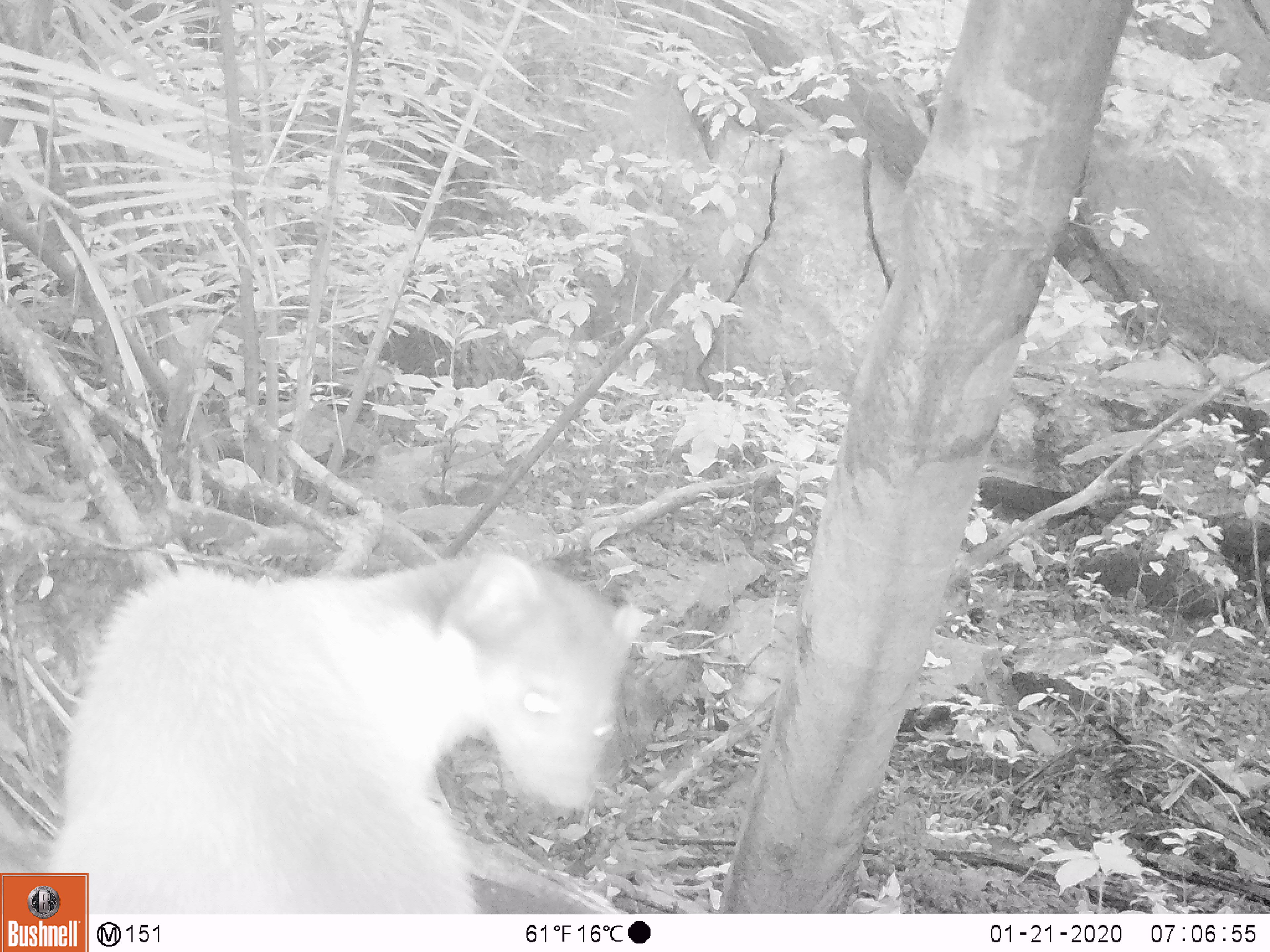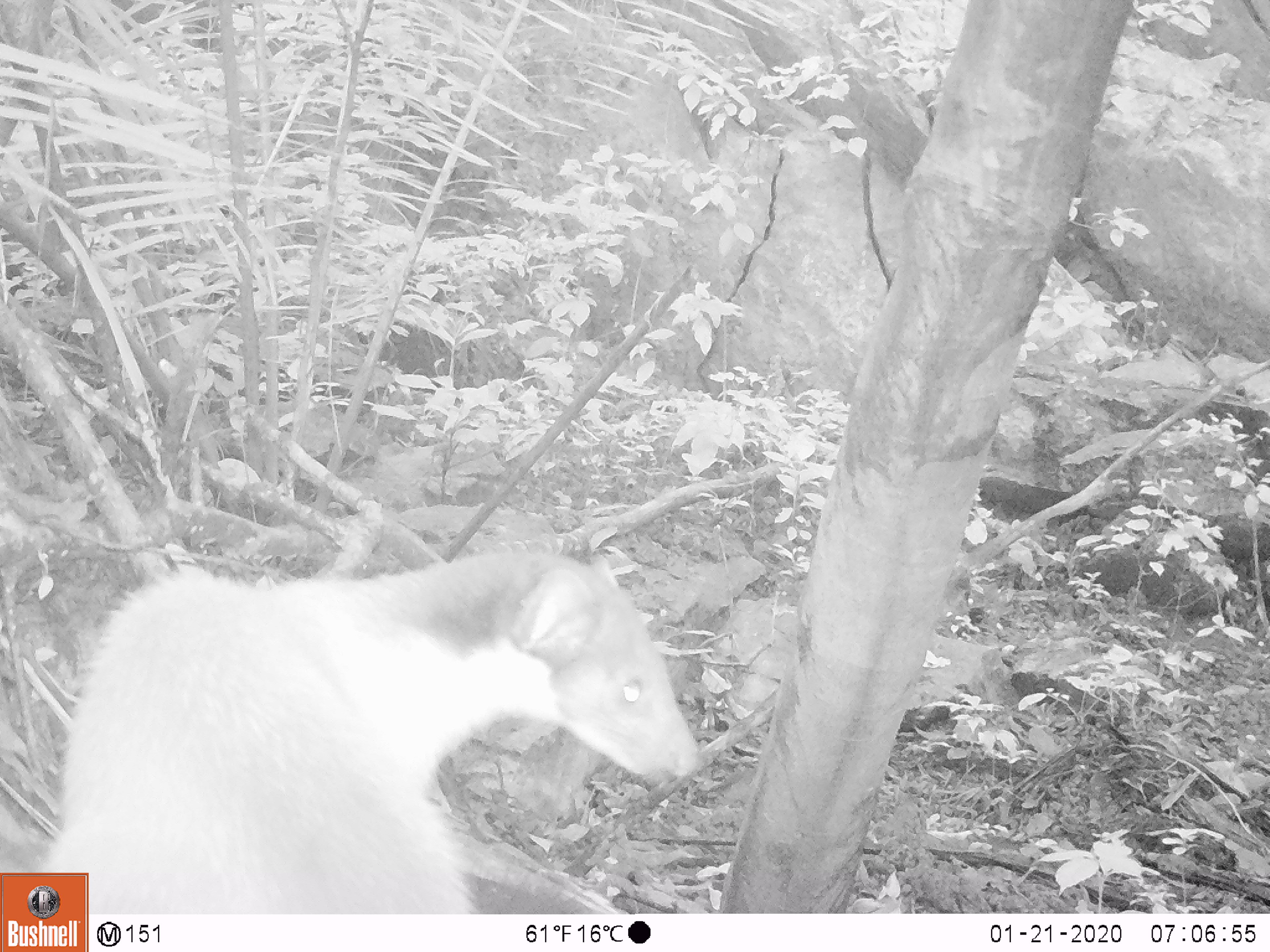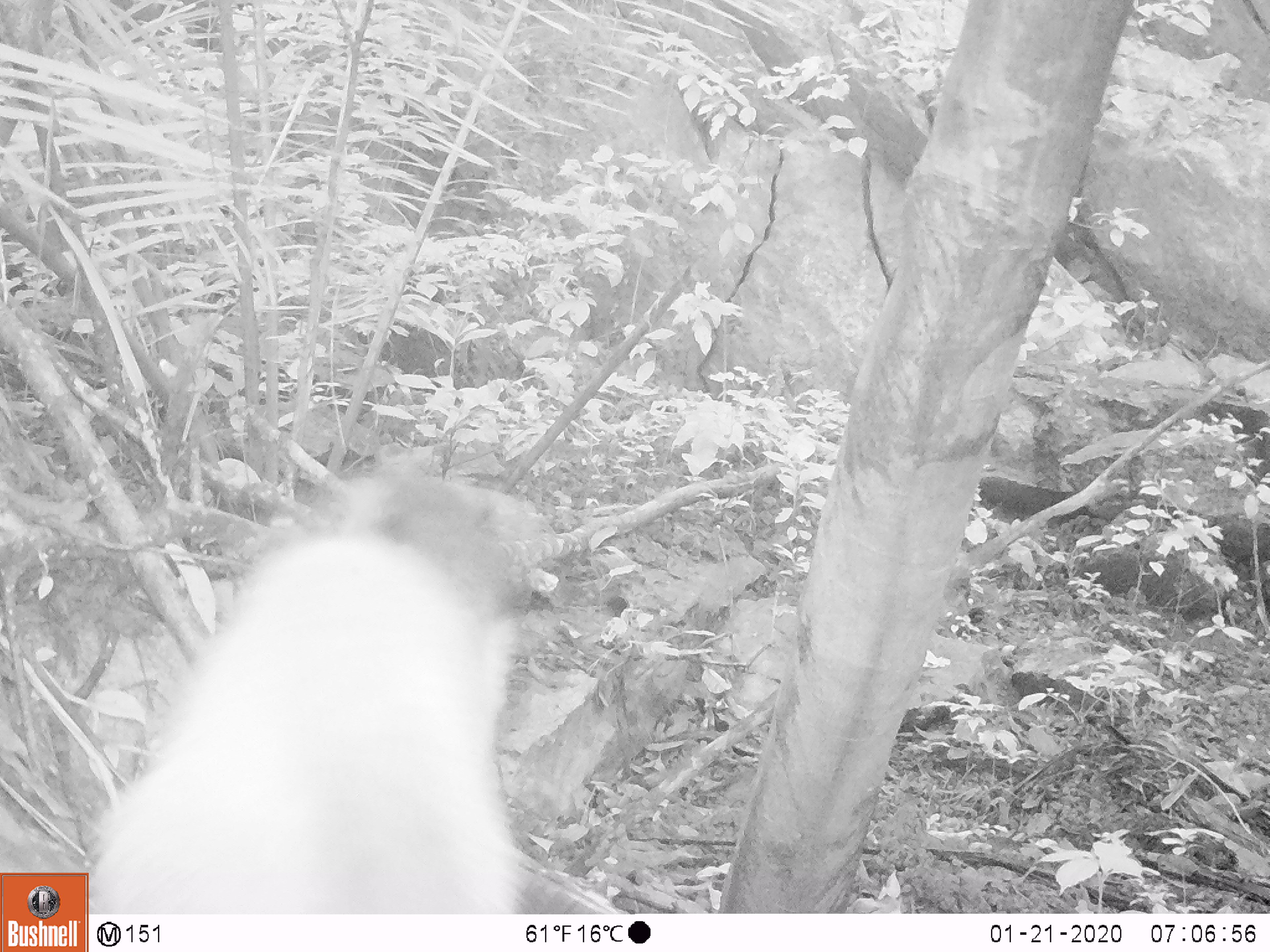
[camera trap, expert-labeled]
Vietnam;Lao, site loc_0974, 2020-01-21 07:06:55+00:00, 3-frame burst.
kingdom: Animalia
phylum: Chordata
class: Mammalia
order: Carnivora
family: Mustelidae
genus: Martes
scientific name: Martes flavigula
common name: yellow-throated marten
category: yellow throated marten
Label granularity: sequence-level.